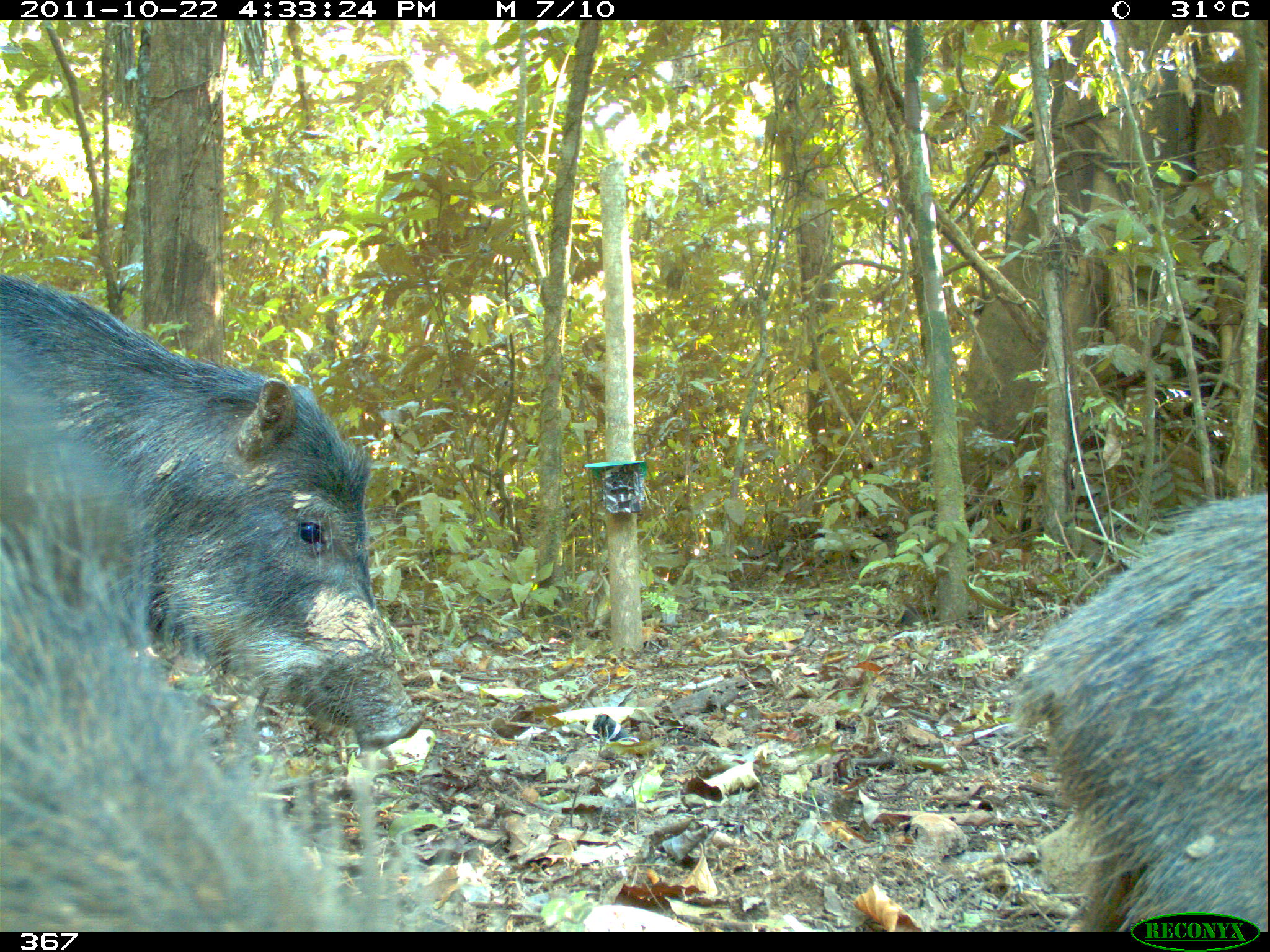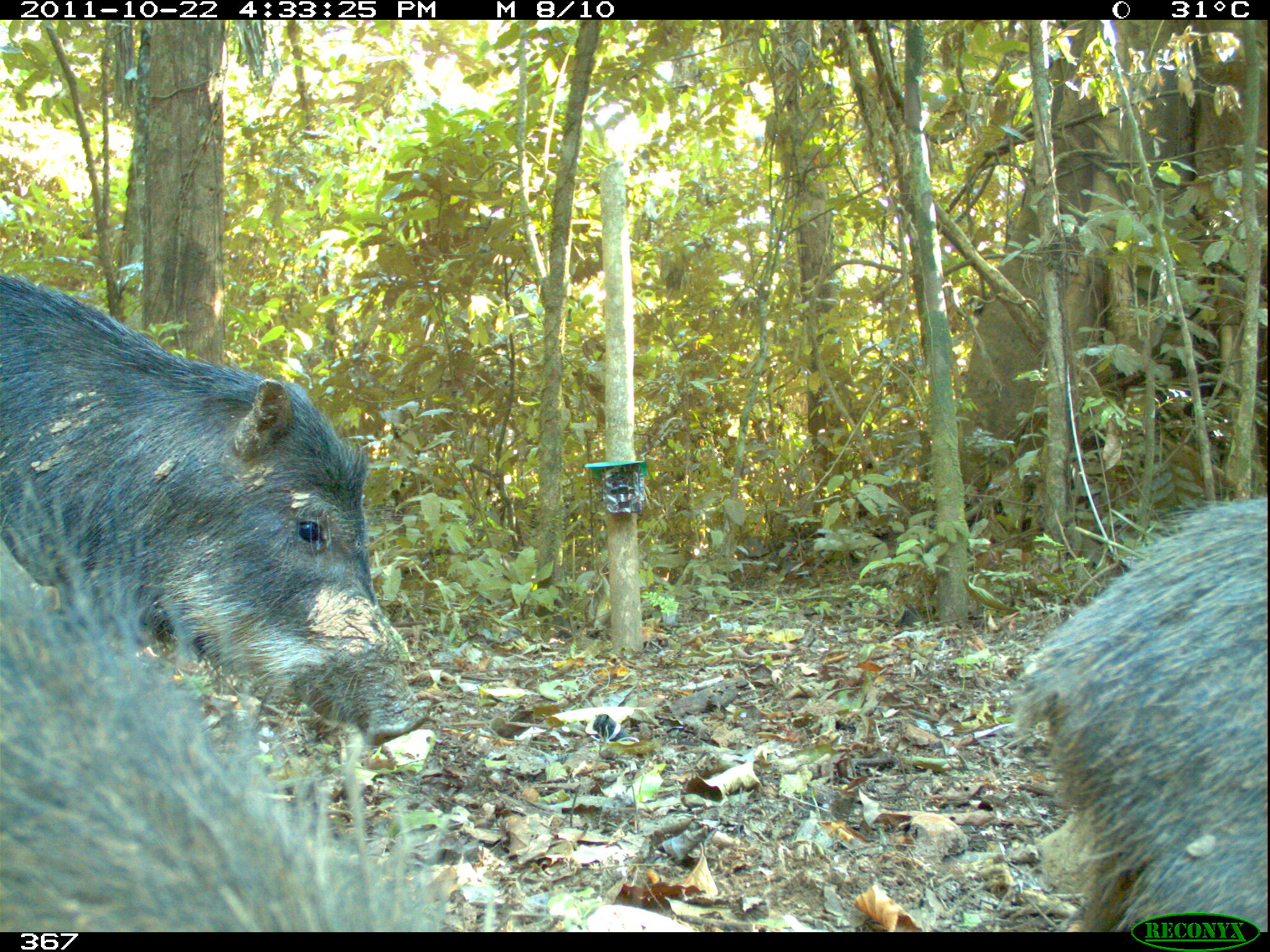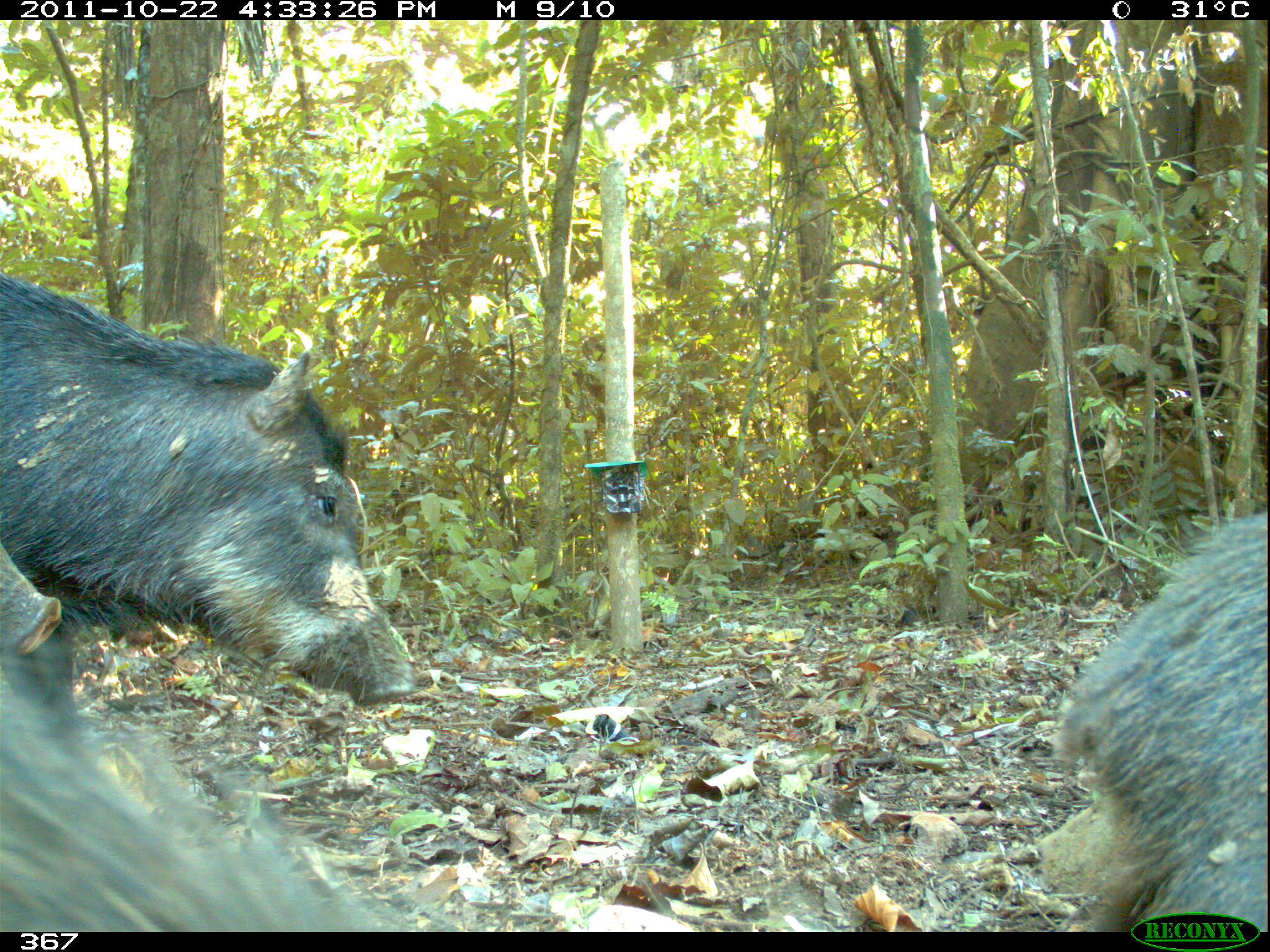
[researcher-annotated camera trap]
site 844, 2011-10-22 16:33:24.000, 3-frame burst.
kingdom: Animalia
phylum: Chordata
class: Mammalia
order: Artiodactyla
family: Tayassuidae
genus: Tayassu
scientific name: Tayassu pecari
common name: white-lipped peccary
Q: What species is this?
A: Tayassu pecari (white-lipped peccary).